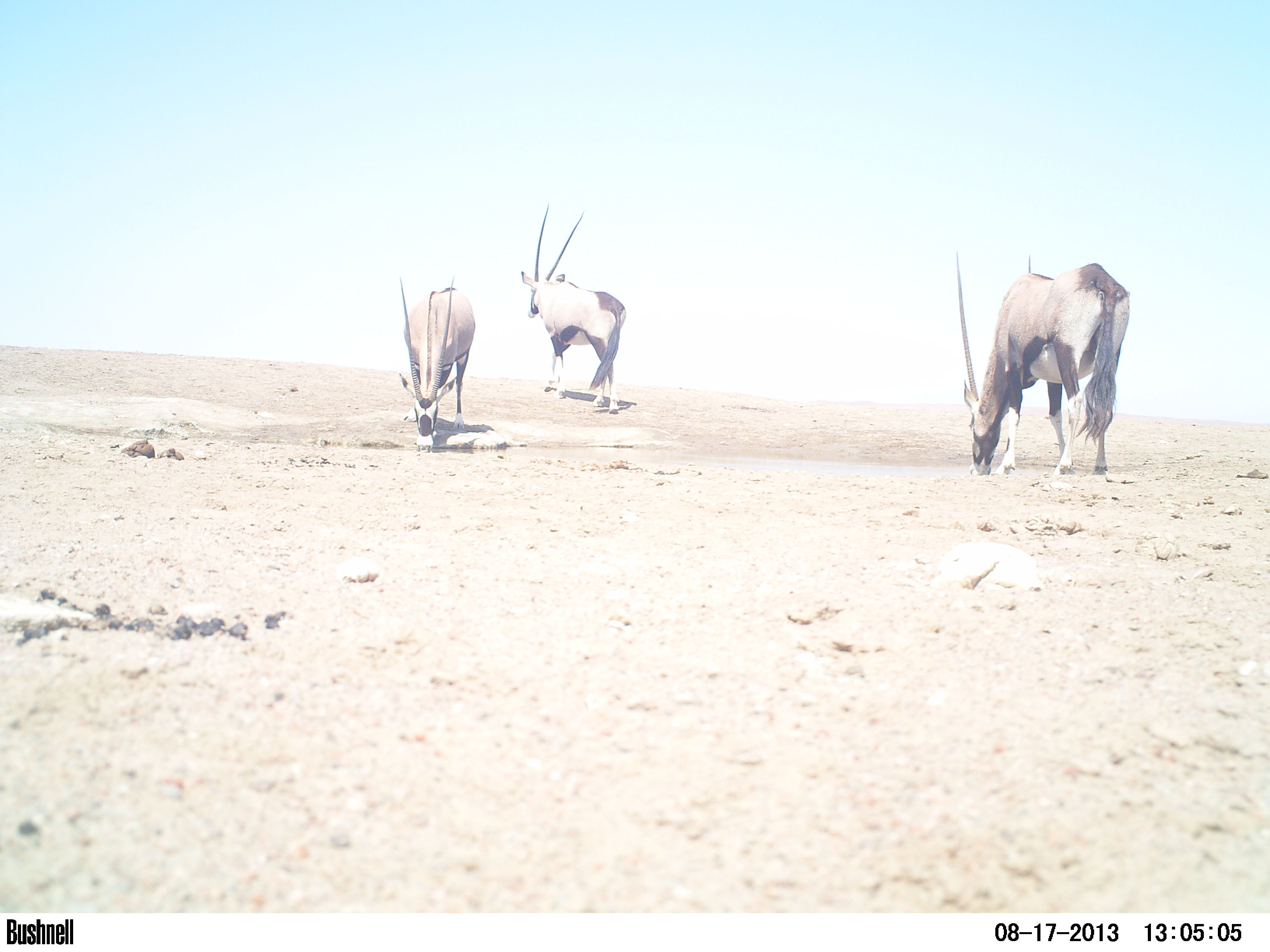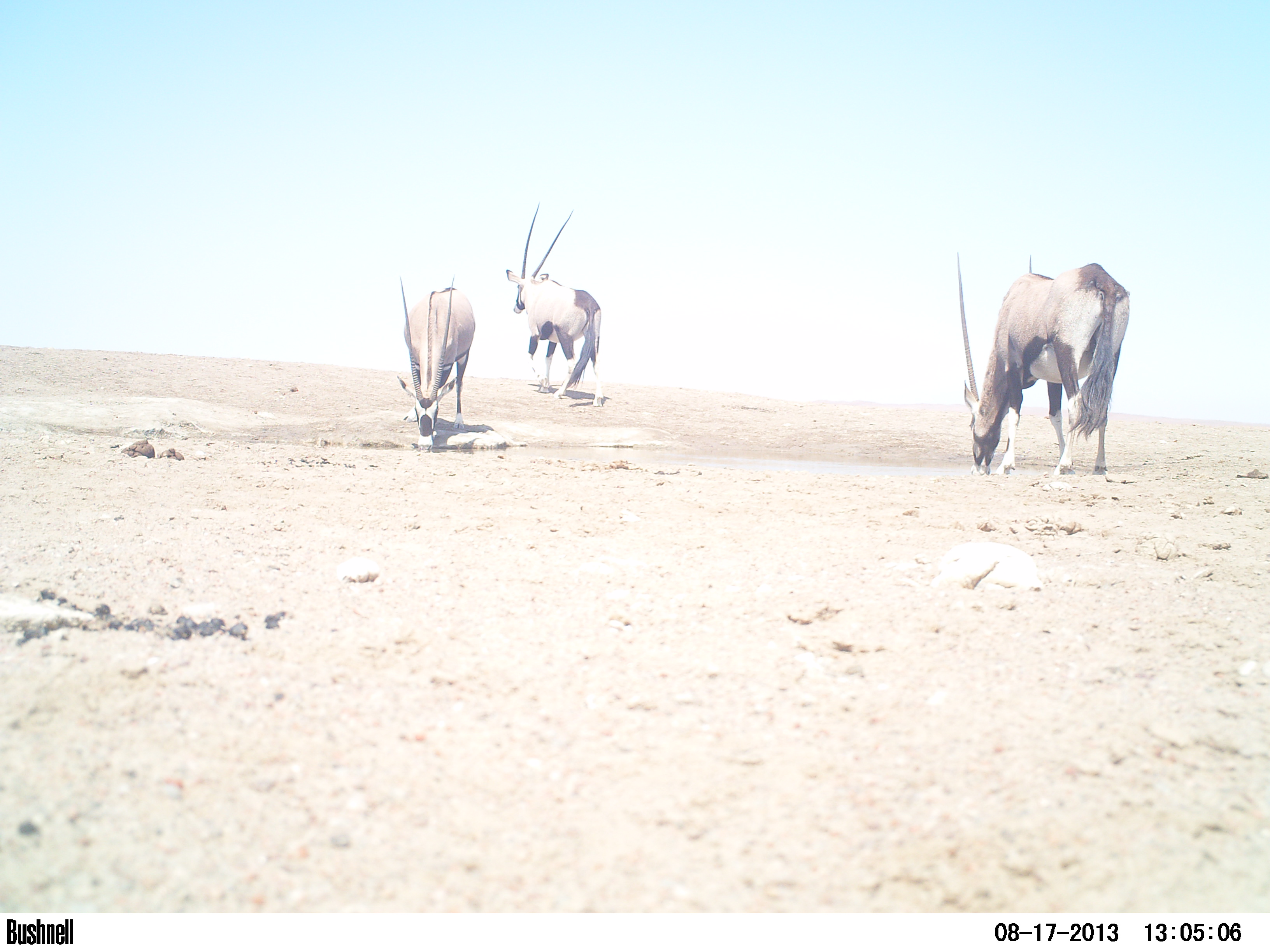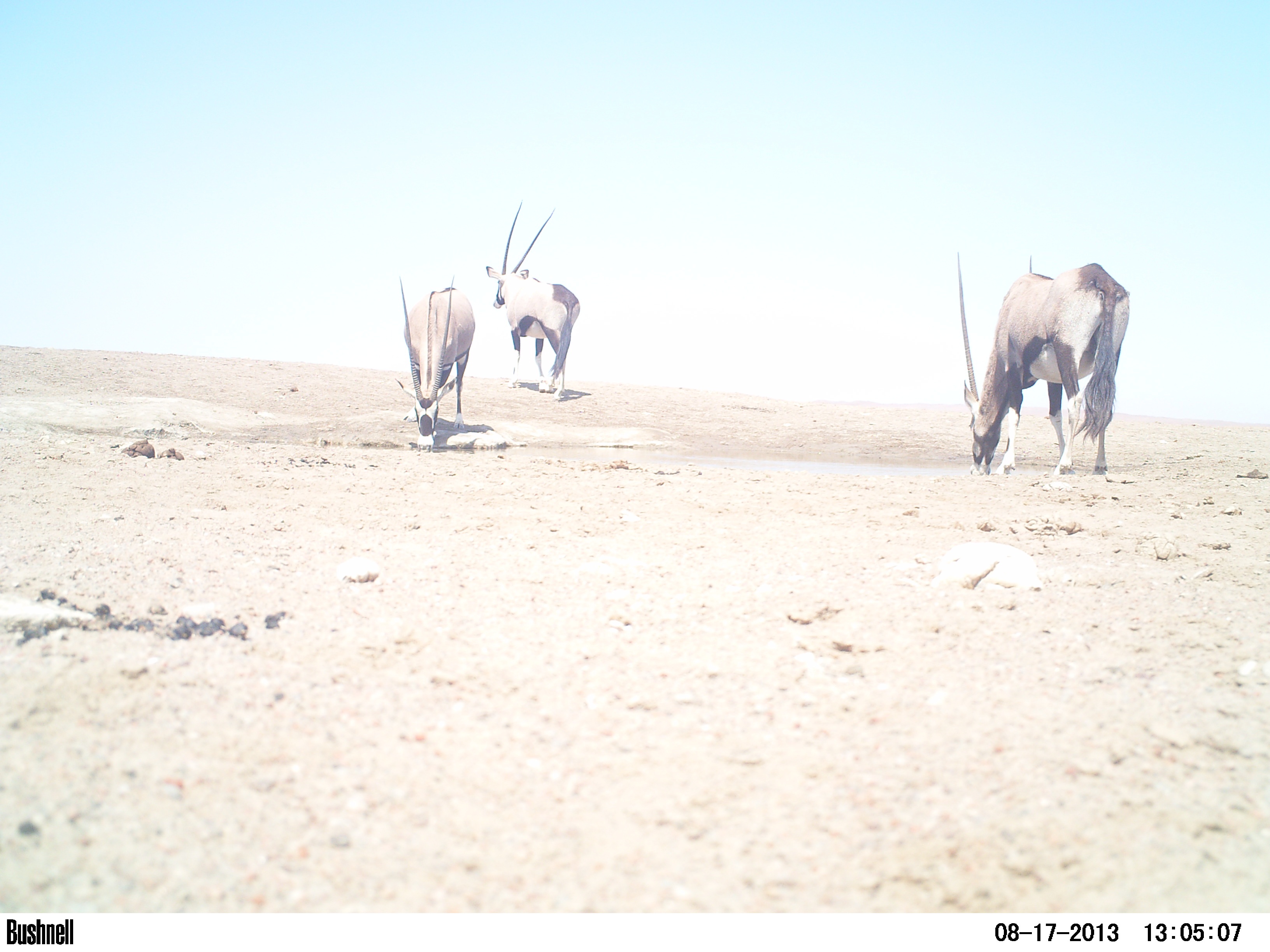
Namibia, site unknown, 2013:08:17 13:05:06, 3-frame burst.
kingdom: Animalia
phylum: Chordata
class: Mammalia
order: Artiodactyla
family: Bovidae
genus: Oryx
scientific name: Oryx gazella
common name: gemsbok